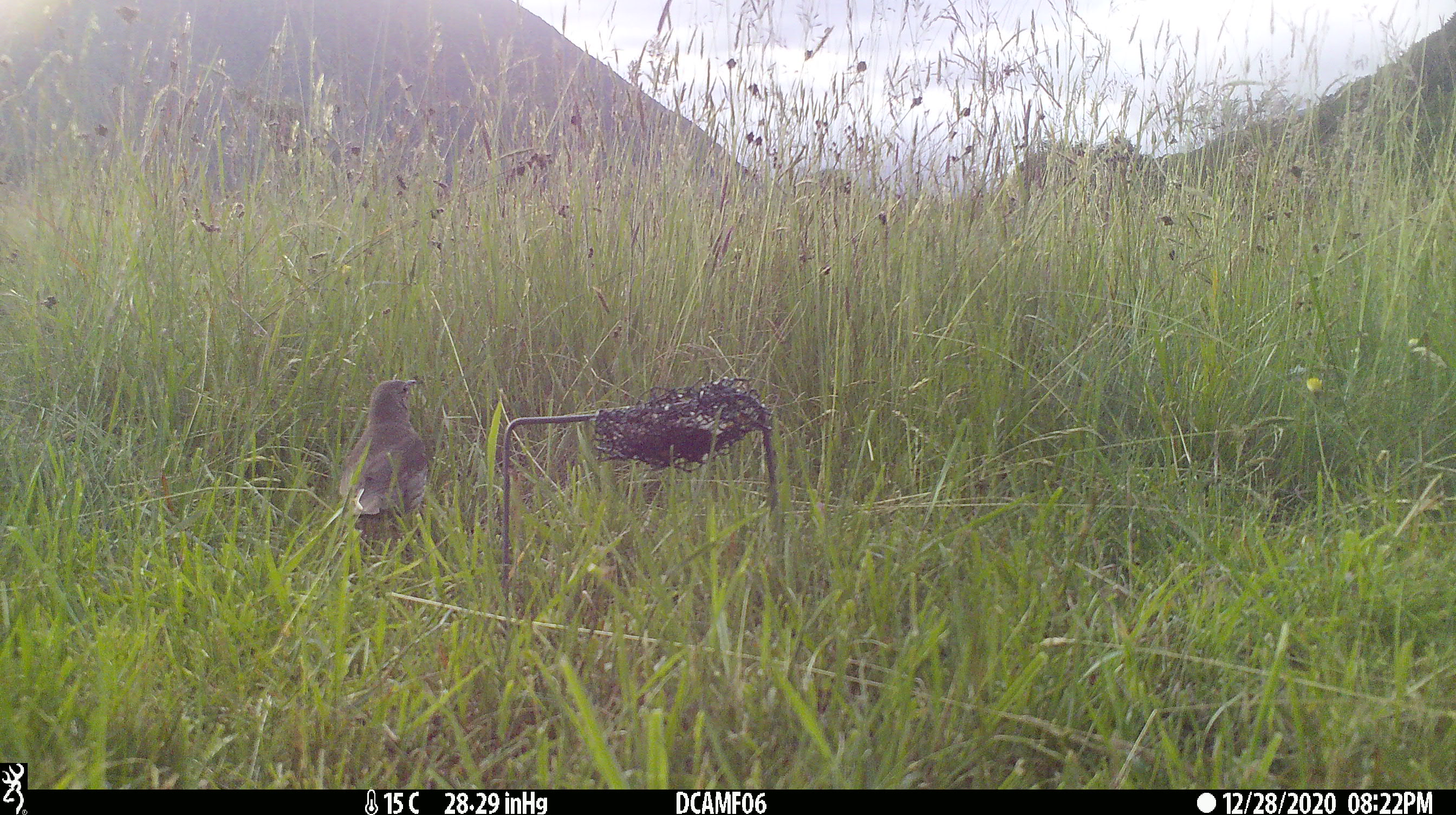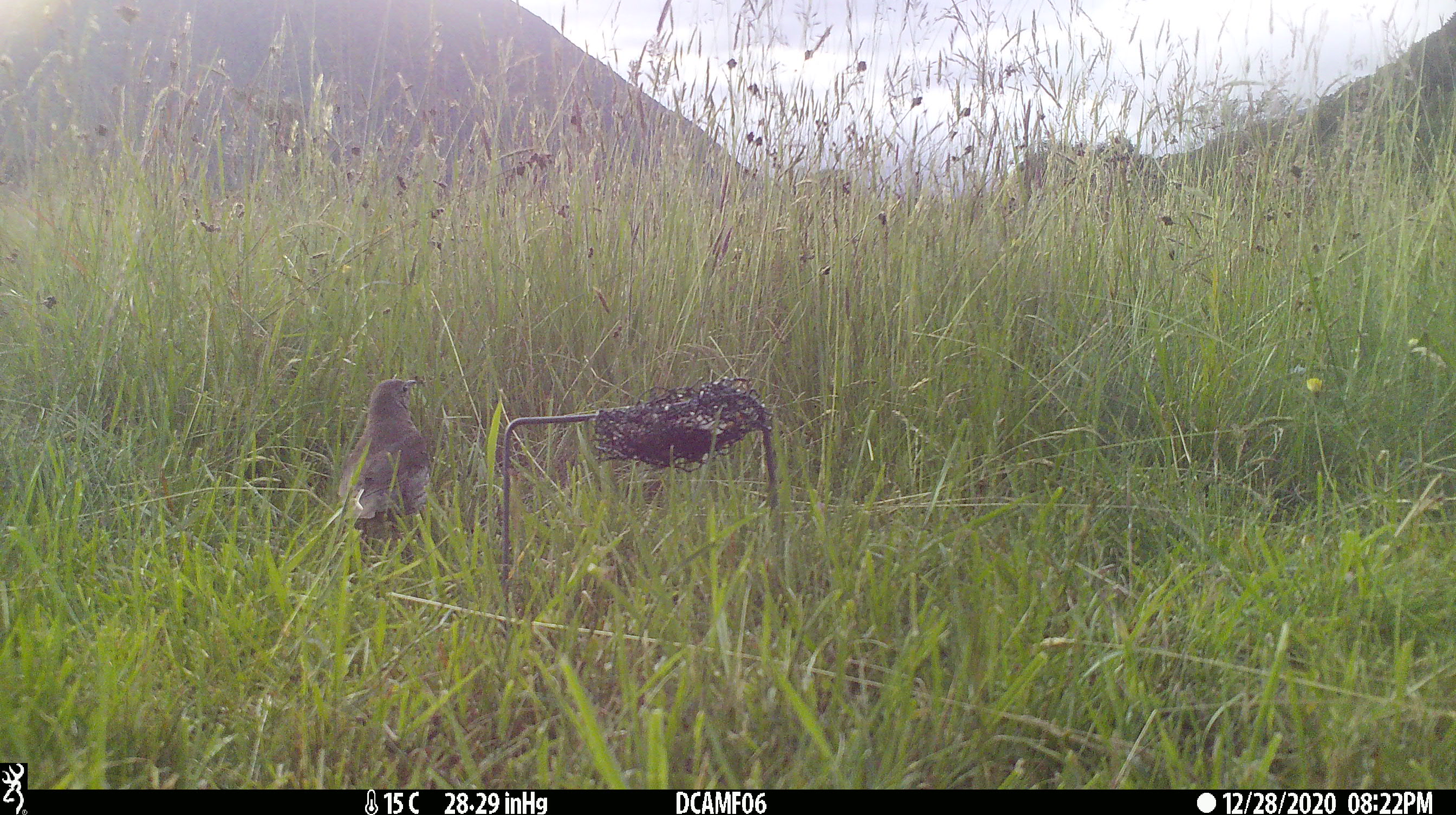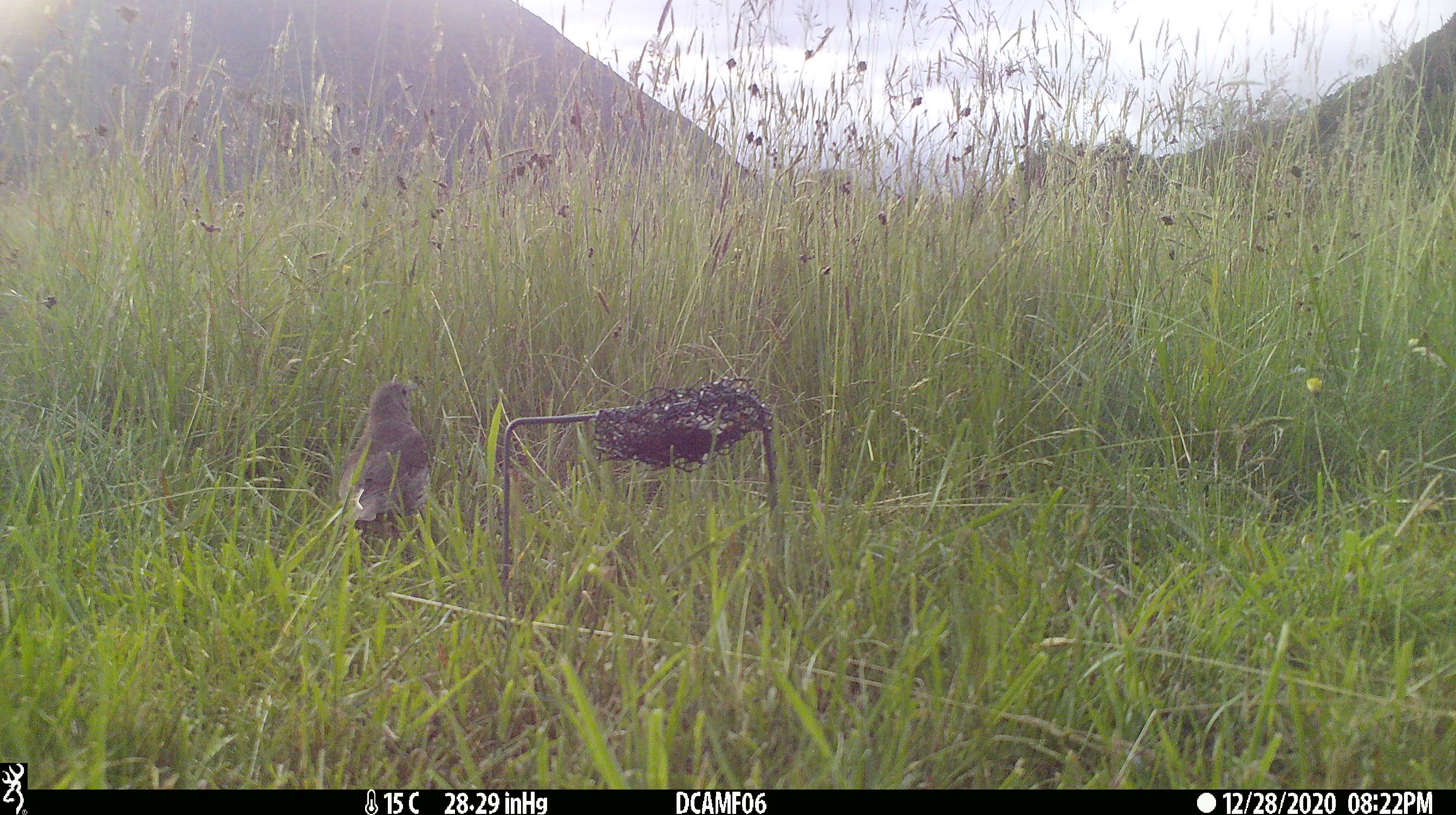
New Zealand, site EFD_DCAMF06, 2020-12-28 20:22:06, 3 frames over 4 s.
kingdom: Animalia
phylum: Chordata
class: Aves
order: Passeriformes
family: Turdidae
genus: Turdus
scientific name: Turdus philomelos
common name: song thrush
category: thrush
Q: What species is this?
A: Thrush (song thrush) (Turdus philomelos).